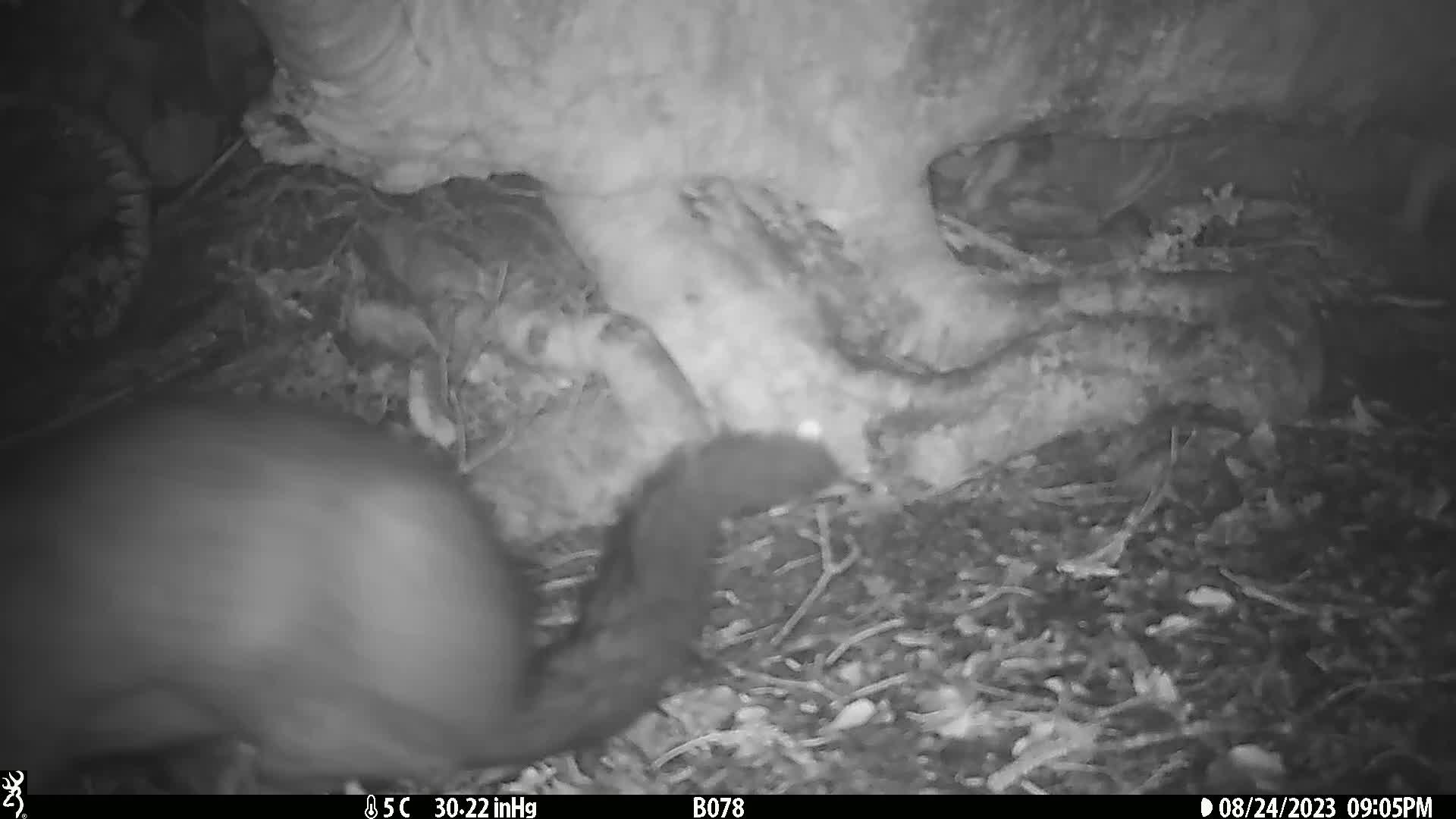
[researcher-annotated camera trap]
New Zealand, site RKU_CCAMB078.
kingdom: Animalia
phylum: Chordata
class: Mammalia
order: Diprotodontia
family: Phalangeridae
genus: Trichosurus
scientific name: Trichosurus vulpecula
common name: common brushtail possum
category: possum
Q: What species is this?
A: Possum (common brushtail possum) (Trichosurus vulpecula).